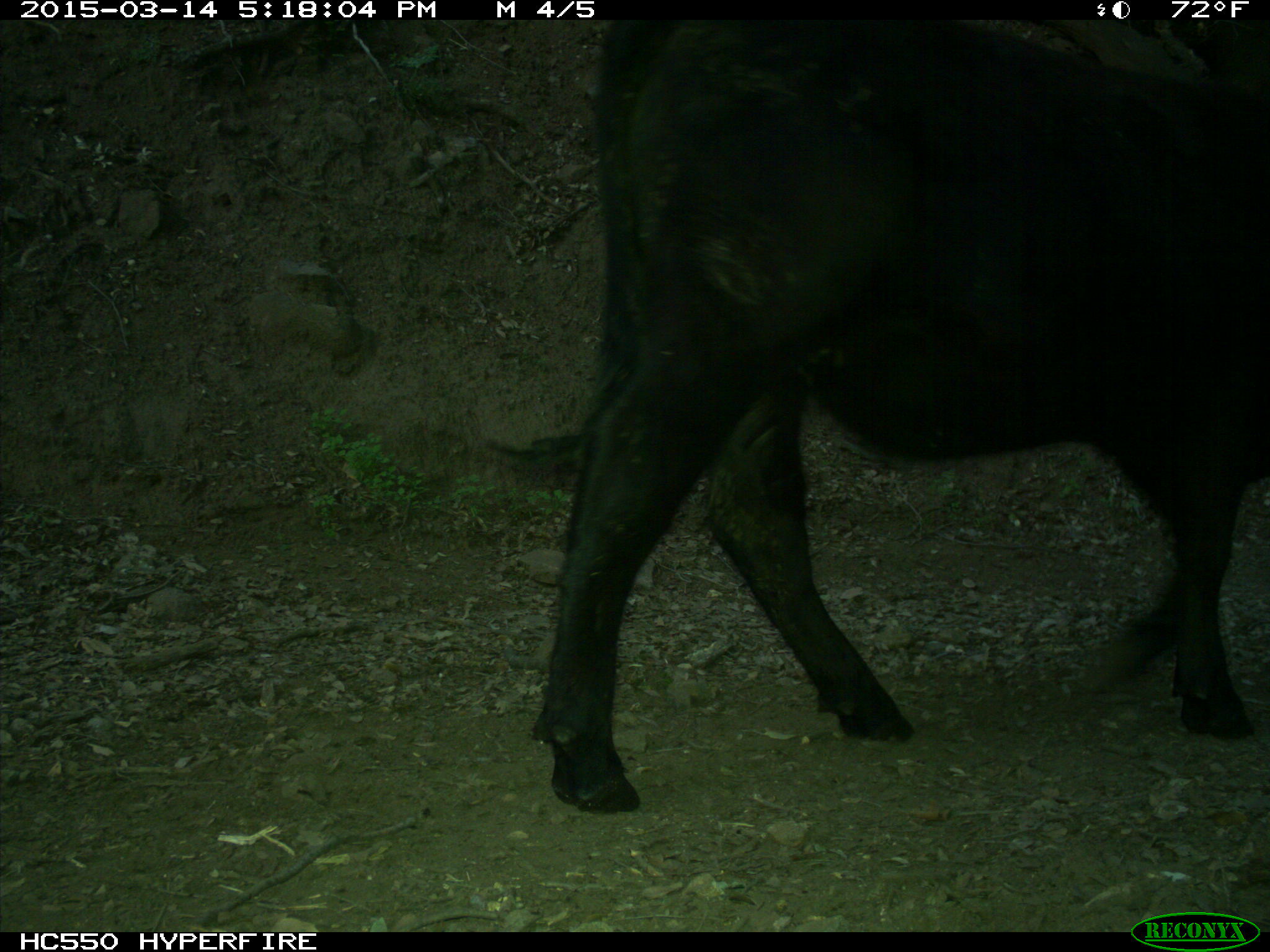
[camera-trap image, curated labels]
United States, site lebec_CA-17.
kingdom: Animalia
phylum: Chordata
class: Mammalia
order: Artiodactyla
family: Bovidae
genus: Bos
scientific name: Bos taurus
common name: domestic cow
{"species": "Bos taurus (domestic cow)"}